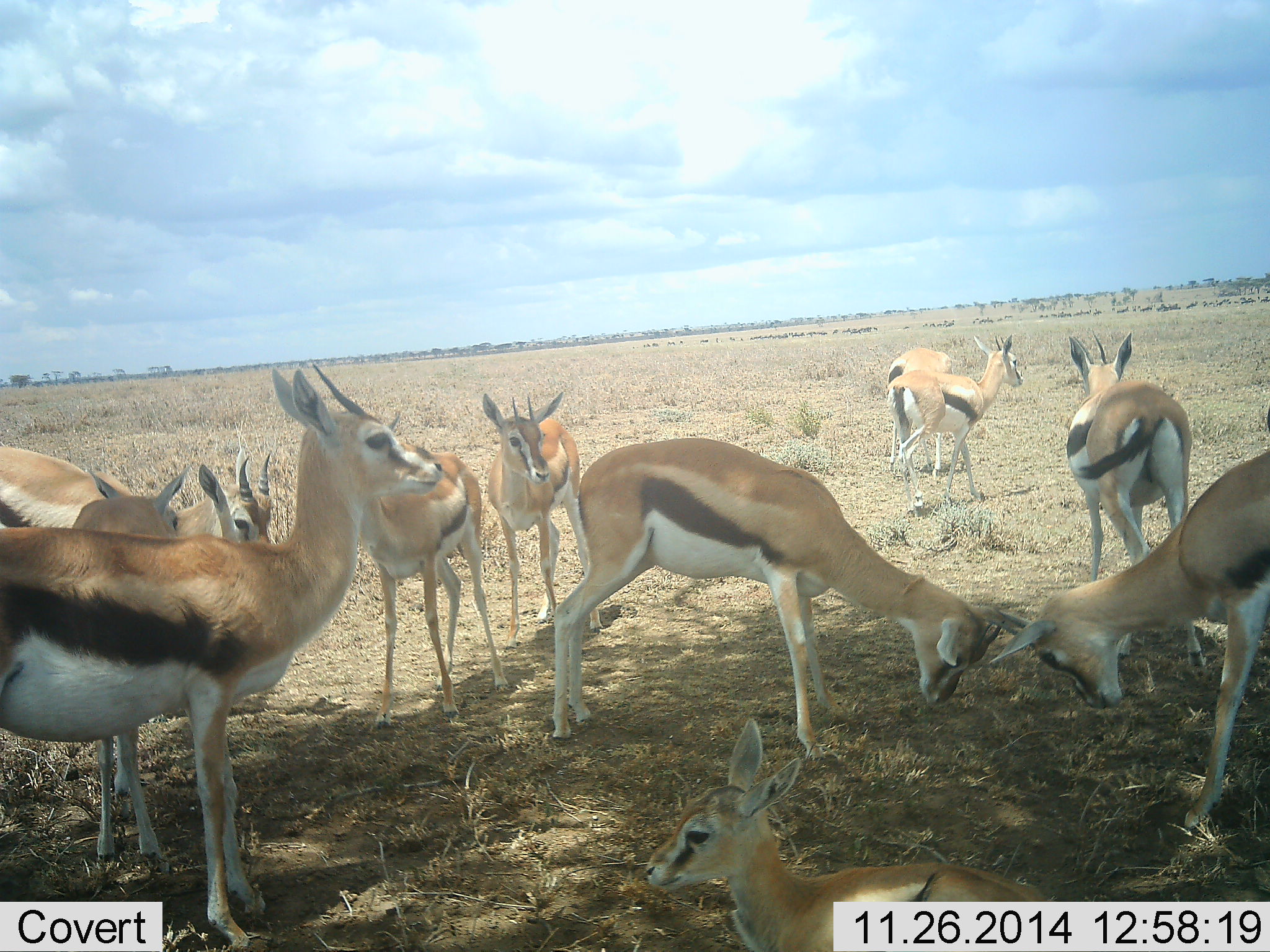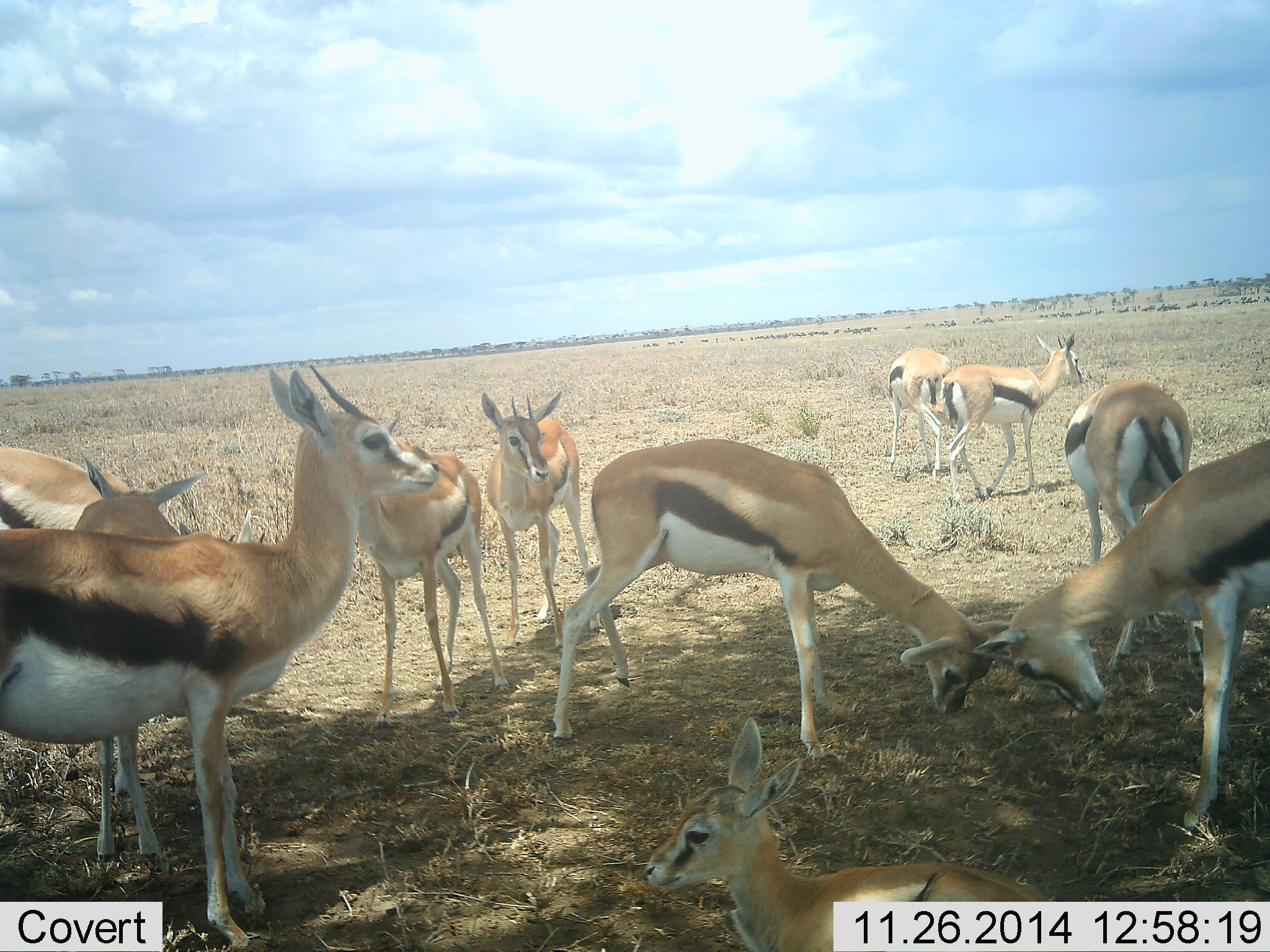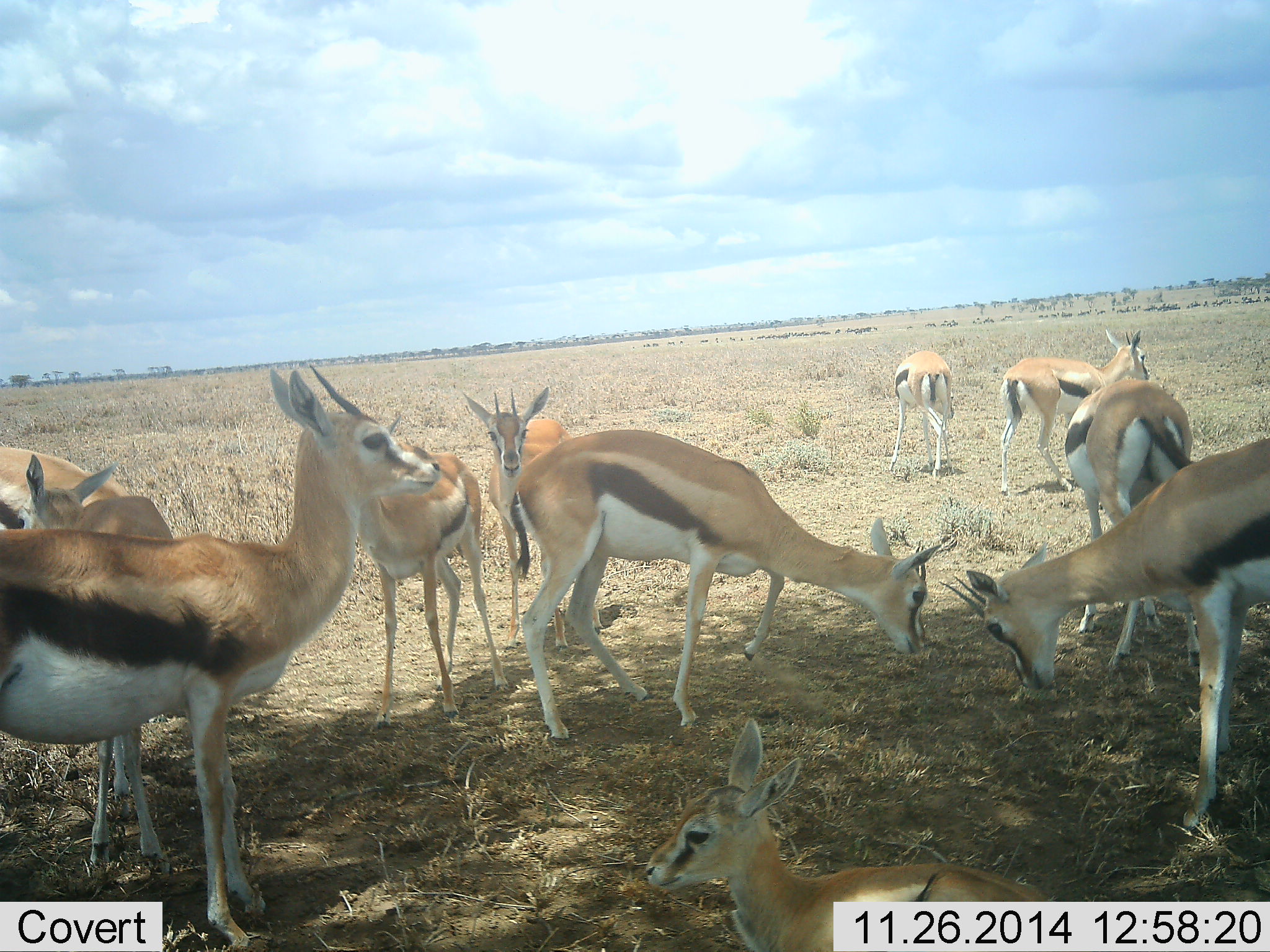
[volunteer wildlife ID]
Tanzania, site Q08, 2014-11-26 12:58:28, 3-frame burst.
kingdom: Animalia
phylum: Chordata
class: Mammalia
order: Artiodactyla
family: Bovidae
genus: Eudorcas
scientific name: Eudorcas thomsonii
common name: thomson's gazelle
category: gazellethomsons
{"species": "gazellethomsons (thomson's gazelle) (Eudorcas thomsonii)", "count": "10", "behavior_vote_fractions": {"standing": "82%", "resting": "55%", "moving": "55%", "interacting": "82%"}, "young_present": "55%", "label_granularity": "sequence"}